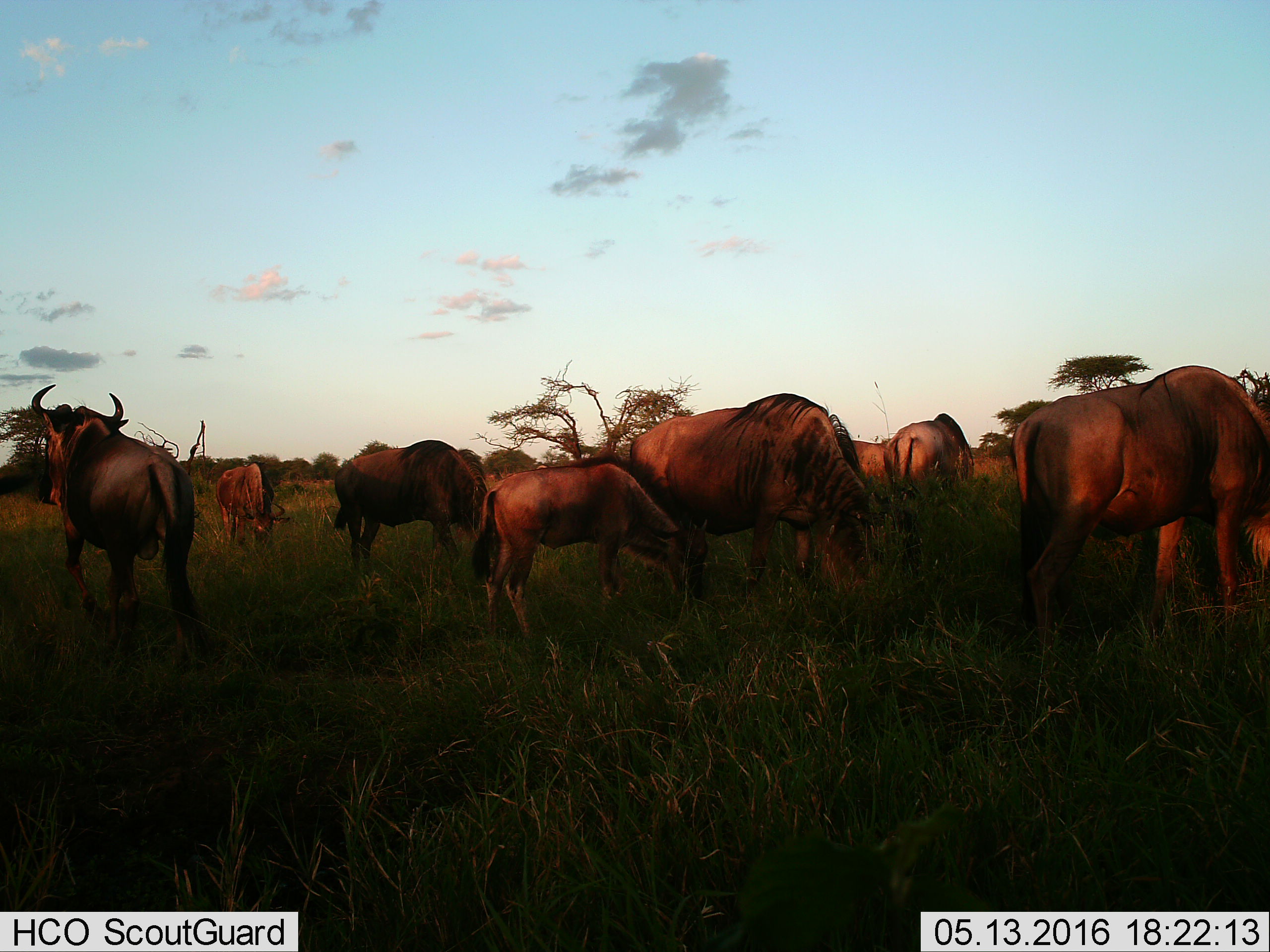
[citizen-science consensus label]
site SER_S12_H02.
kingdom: Animalia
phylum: Chordata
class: Mammalia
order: Artiodactyla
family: Bovidae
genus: Connochaetes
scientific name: Connochaetes taurinus taurinus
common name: blue wildebeest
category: wildebeestblue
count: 9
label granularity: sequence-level